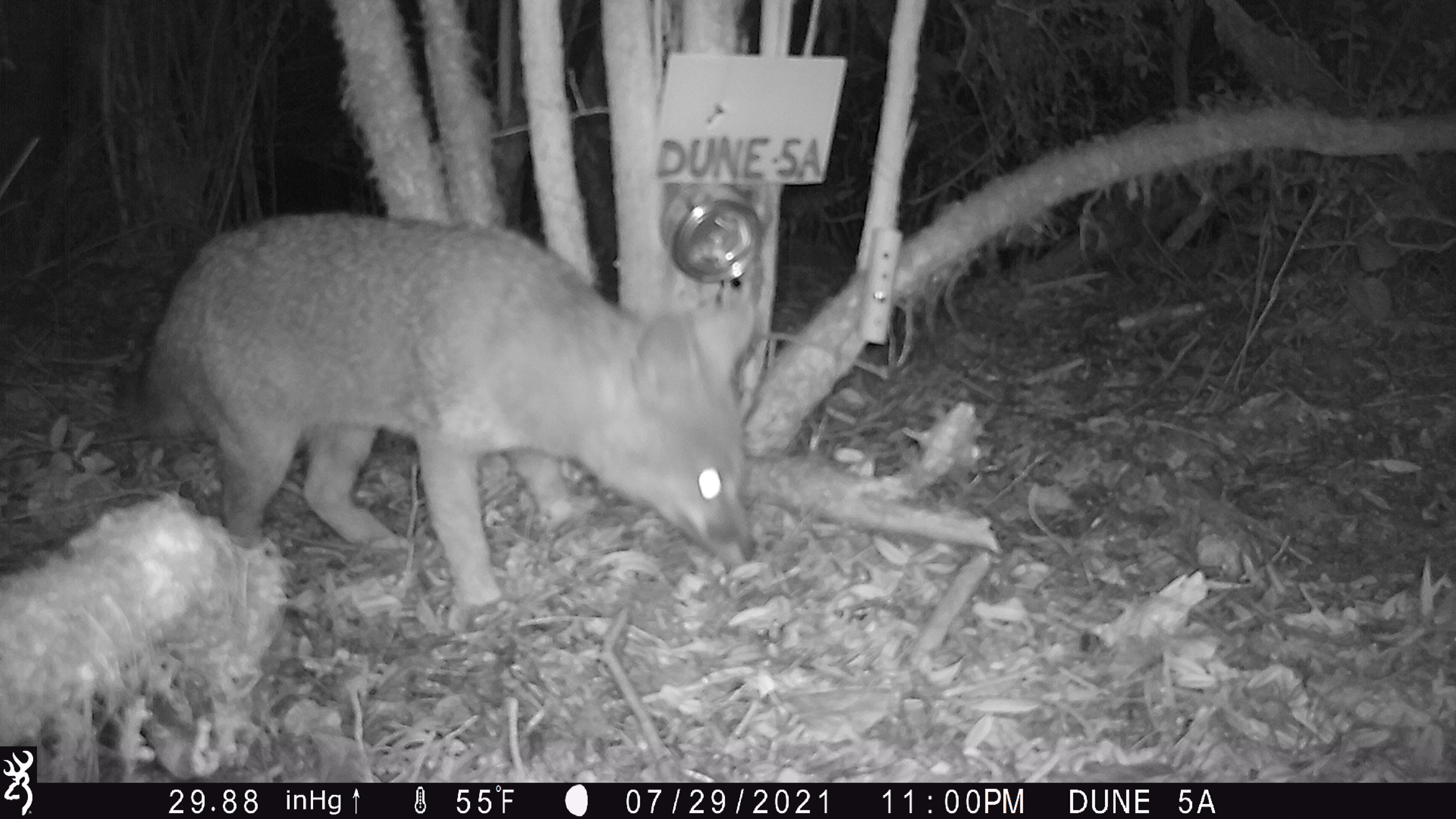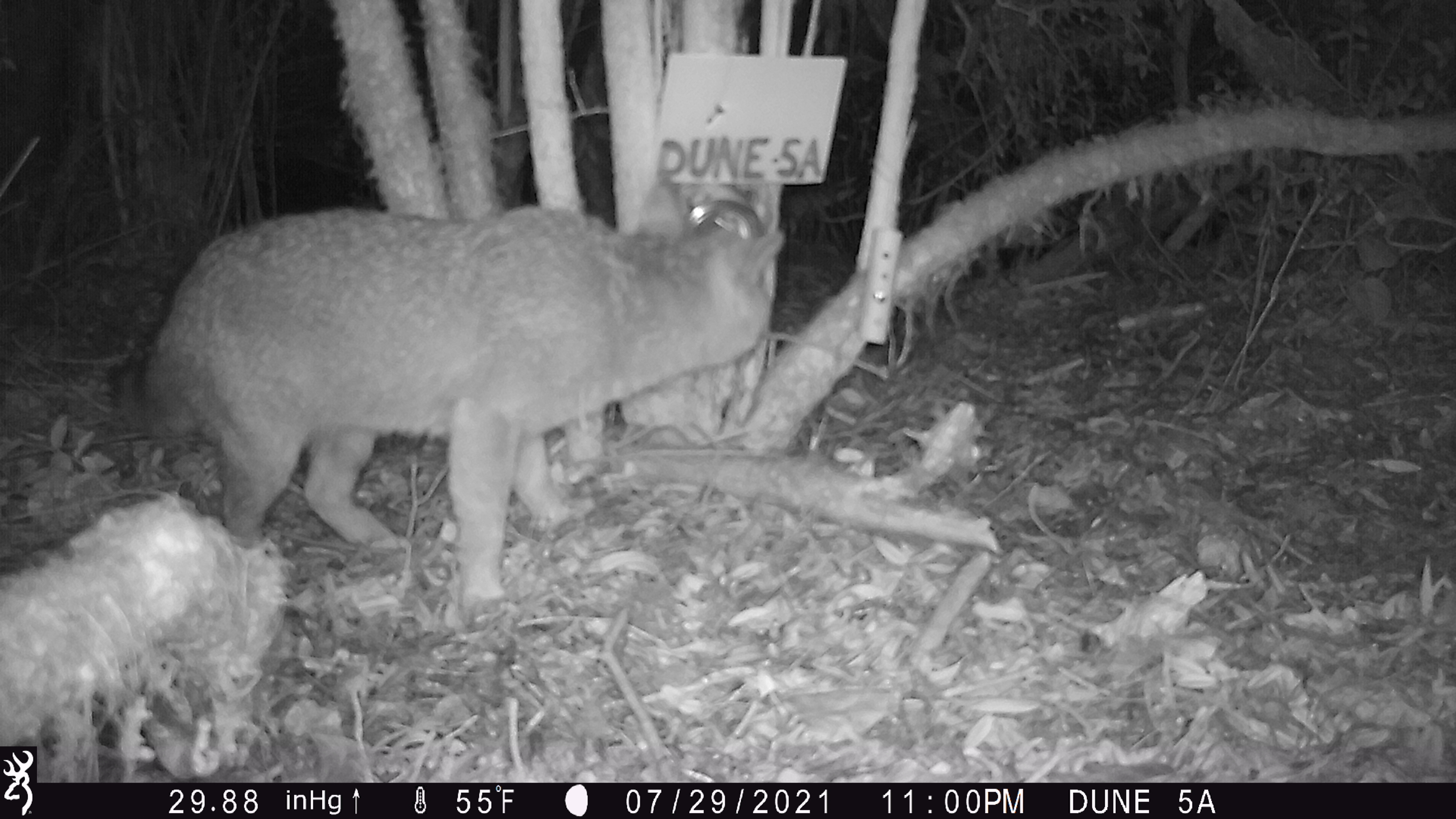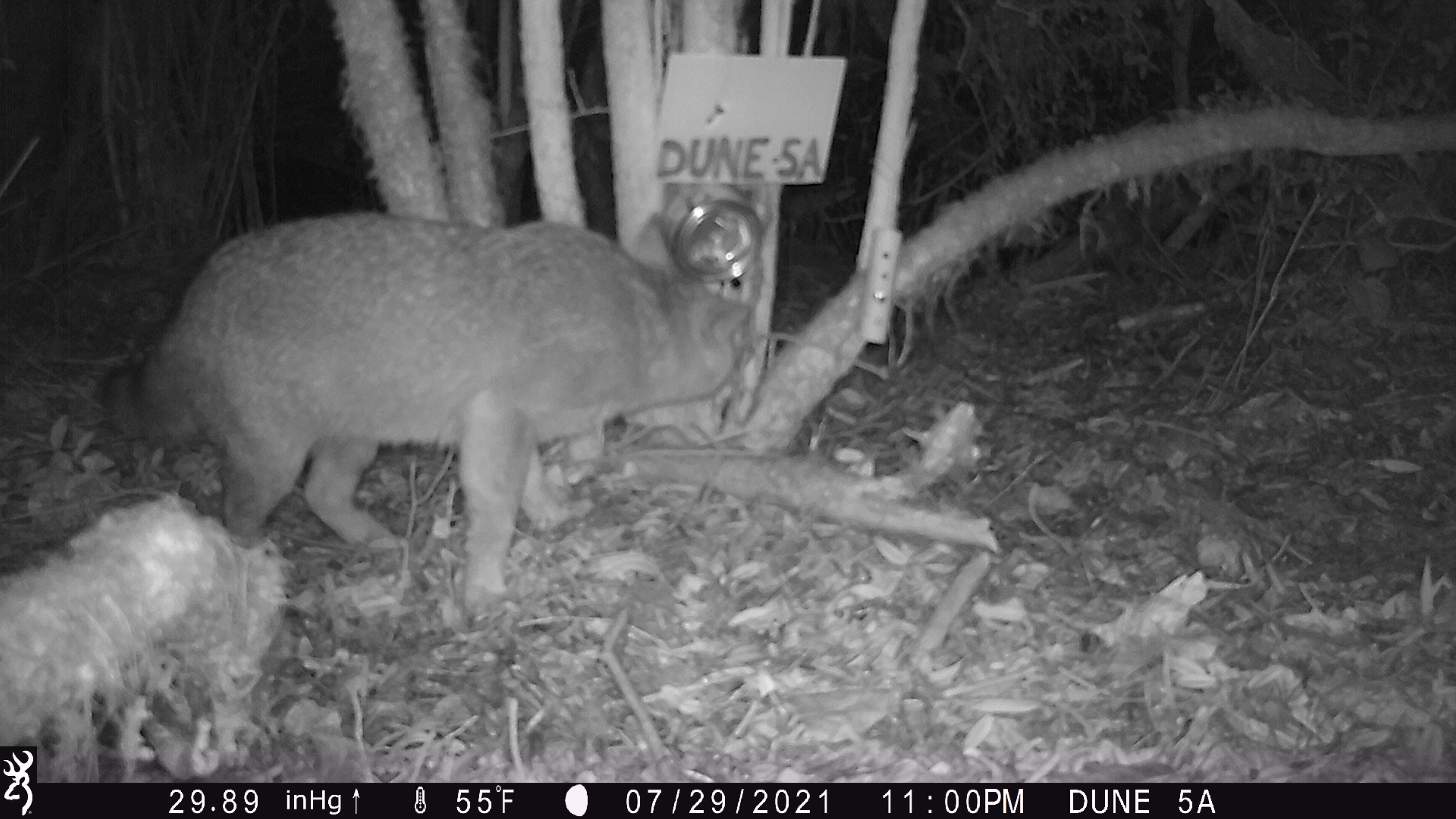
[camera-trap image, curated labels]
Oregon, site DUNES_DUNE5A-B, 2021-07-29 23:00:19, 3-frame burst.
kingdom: Animalia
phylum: Chordata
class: Mammalia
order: Carnivora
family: Canidae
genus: Urocyon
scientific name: Urocyon cinereoargenteus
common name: gray fox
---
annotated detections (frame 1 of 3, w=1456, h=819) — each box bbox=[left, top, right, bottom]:
gray fox: bbox=[134, 201, 764, 625]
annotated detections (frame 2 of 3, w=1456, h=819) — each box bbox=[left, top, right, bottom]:
gray fox: bbox=[106, 165, 788, 622]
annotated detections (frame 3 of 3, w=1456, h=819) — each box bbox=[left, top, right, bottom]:
gray fox: bbox=[97, 189, 783, 617]